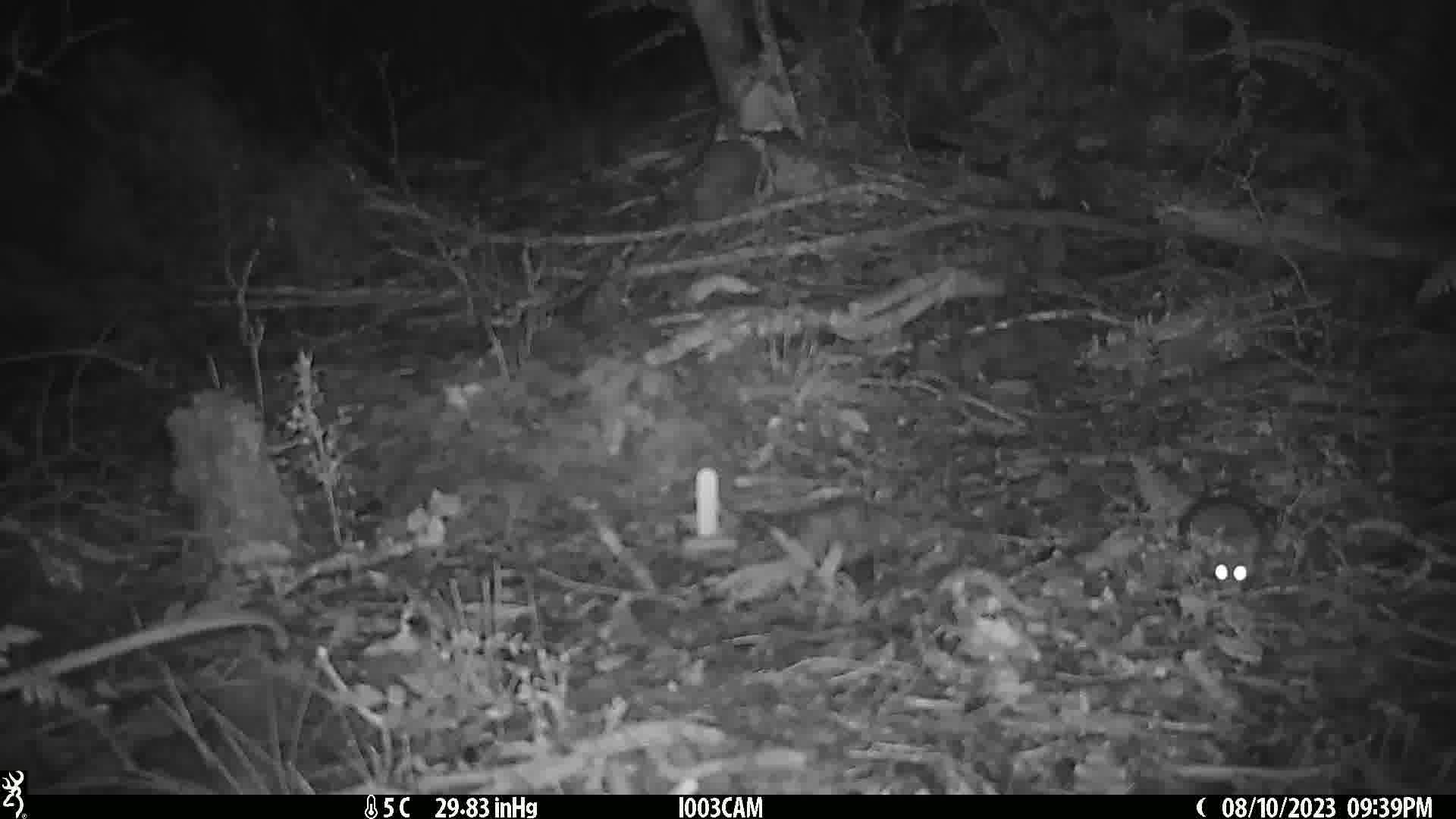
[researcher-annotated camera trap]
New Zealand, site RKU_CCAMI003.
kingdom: Animalia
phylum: Chordata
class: Mammalia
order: Rodentia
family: Muridae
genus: Rattus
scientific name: Rattus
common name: rat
Rat (Rattus).